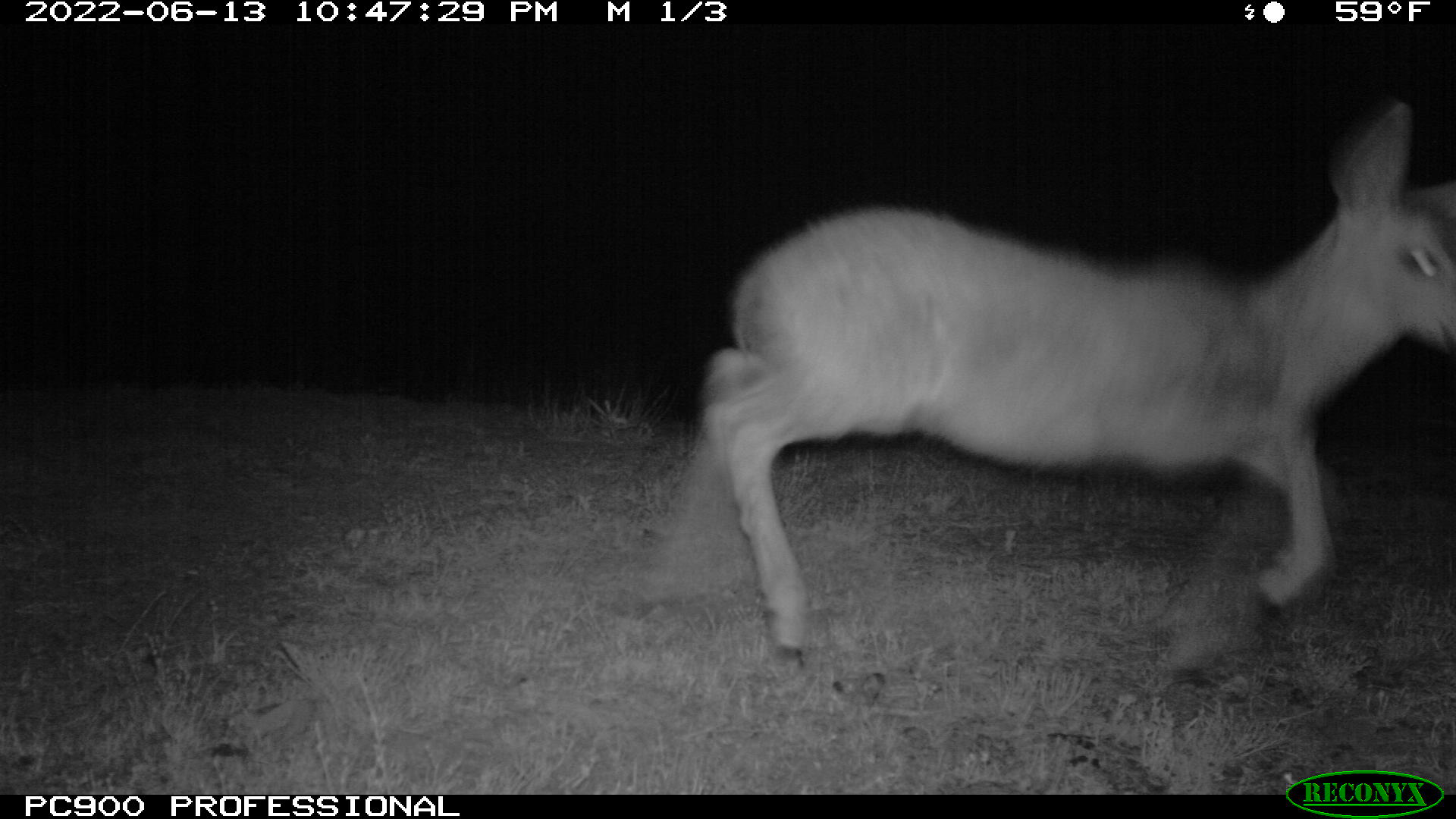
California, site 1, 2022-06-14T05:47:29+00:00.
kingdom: Animalia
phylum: Chordata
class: Mammalia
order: Artiodactyla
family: Cervidae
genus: Odocoileus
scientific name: Odocoileus hemionus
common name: mule deer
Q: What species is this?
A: Mule deer (Odocoileus hemionus).